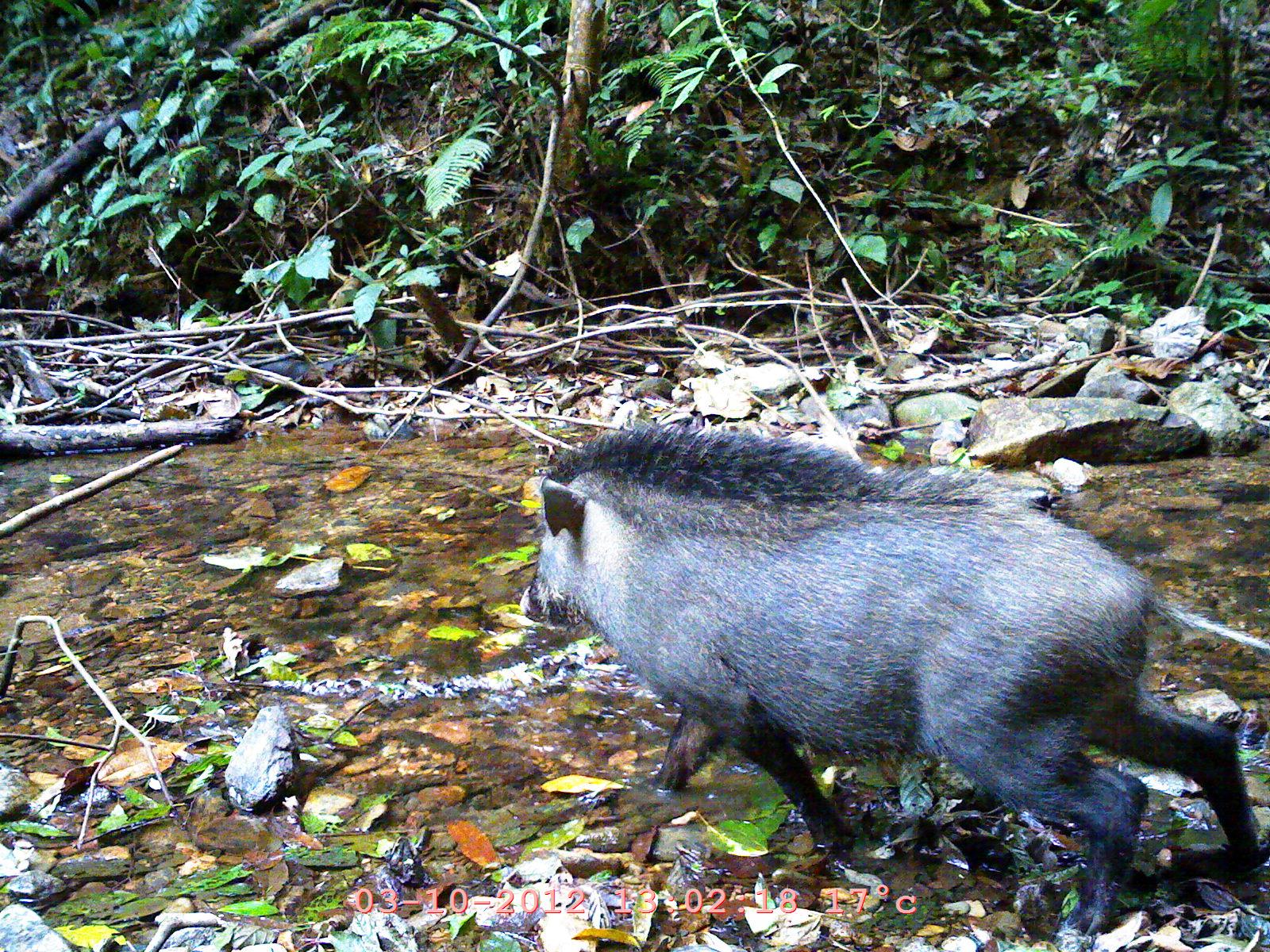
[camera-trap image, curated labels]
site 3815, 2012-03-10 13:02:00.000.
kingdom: Animalia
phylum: Chordata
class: Mammalia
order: Artiodactyla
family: Suidae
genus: Sus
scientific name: Sus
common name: pigs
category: sus sp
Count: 1.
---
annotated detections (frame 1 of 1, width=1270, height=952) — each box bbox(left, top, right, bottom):
sus sp: bbox(513, 414, 1264, 942)